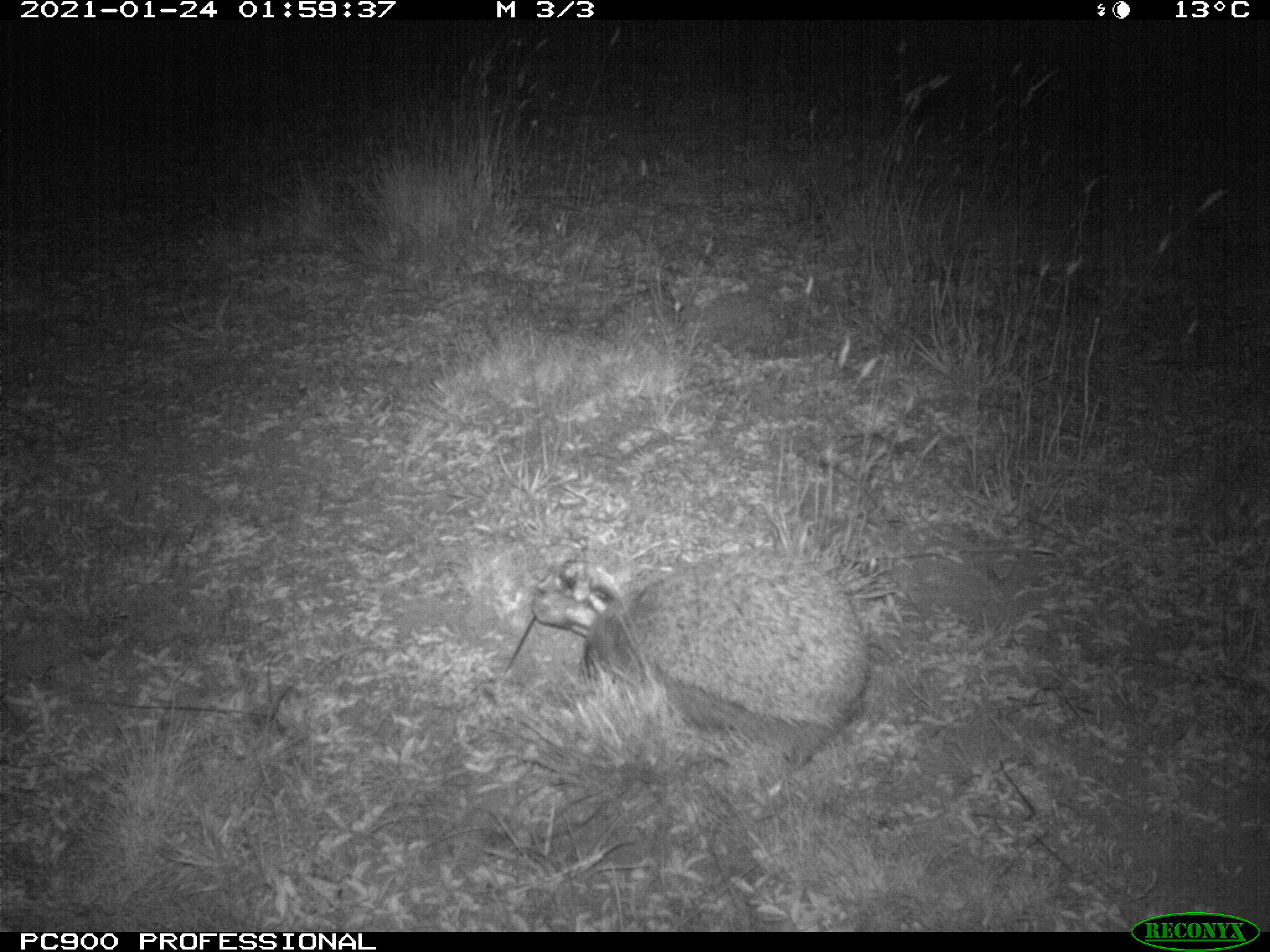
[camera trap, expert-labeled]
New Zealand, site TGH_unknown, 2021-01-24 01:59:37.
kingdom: Animalia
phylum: Chordata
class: Mammalia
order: Eulipotyphla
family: Erinaceidae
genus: Erinaceus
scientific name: Erinaceus europaeus europaeus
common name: european hedgehog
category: hedgehog